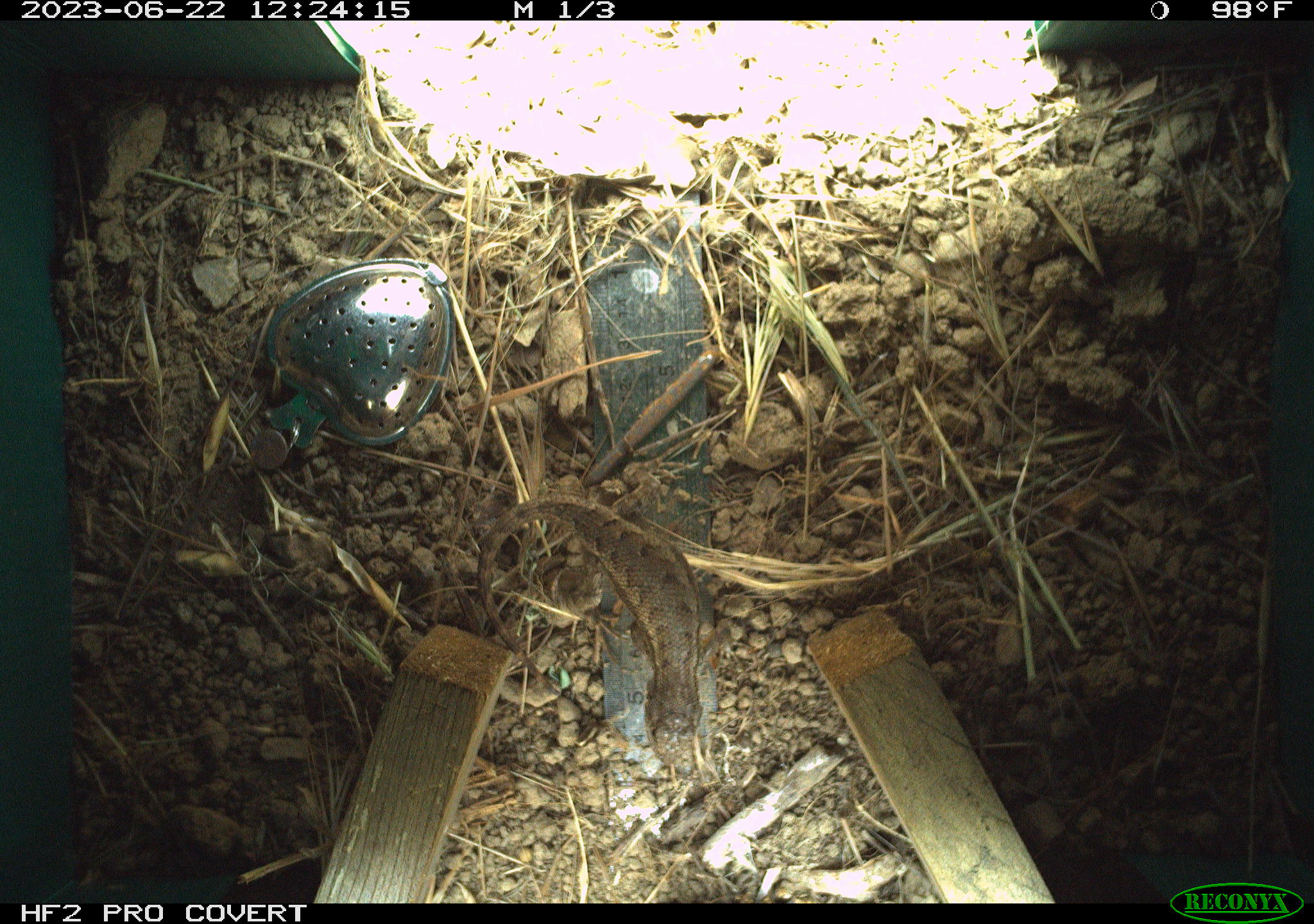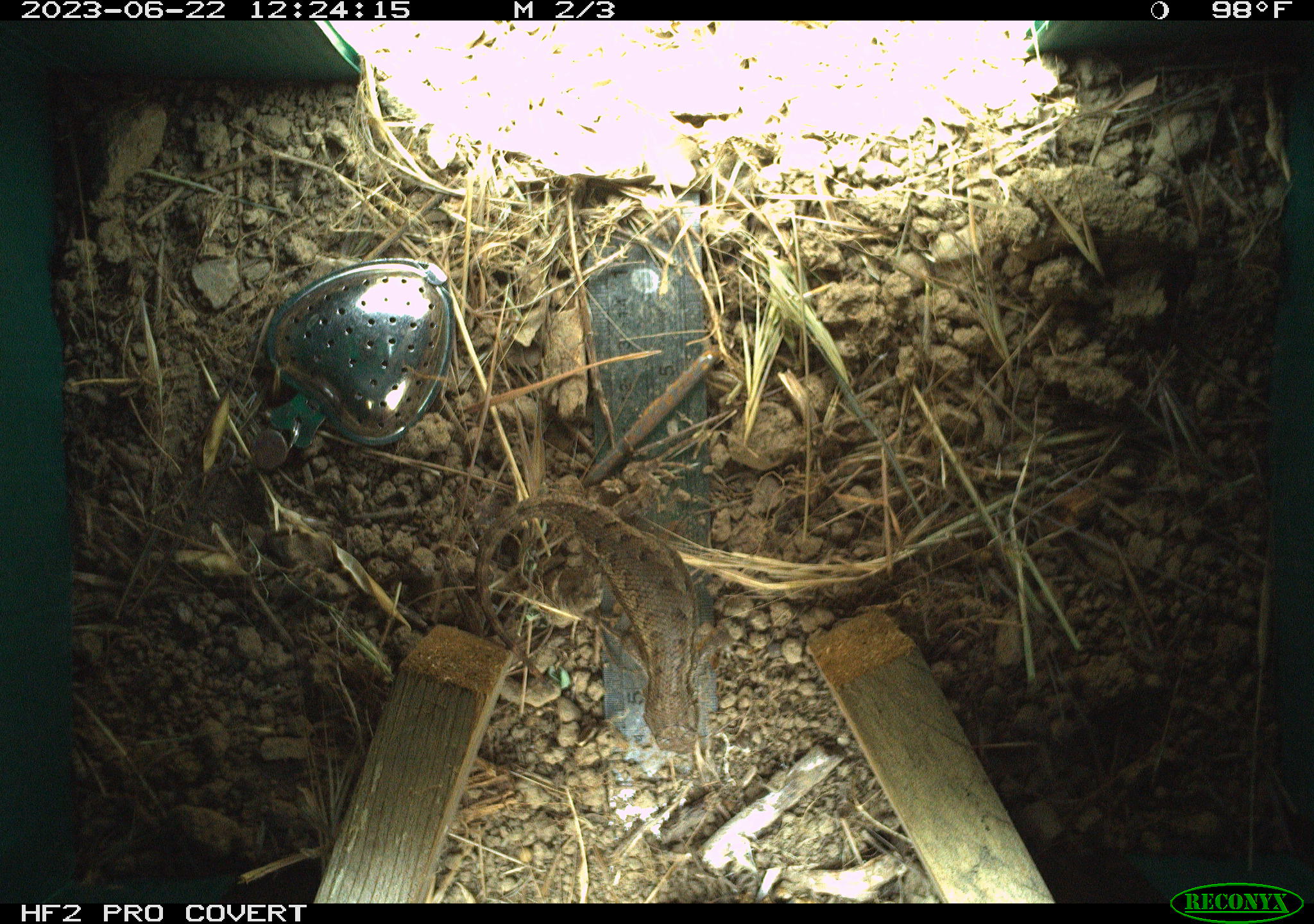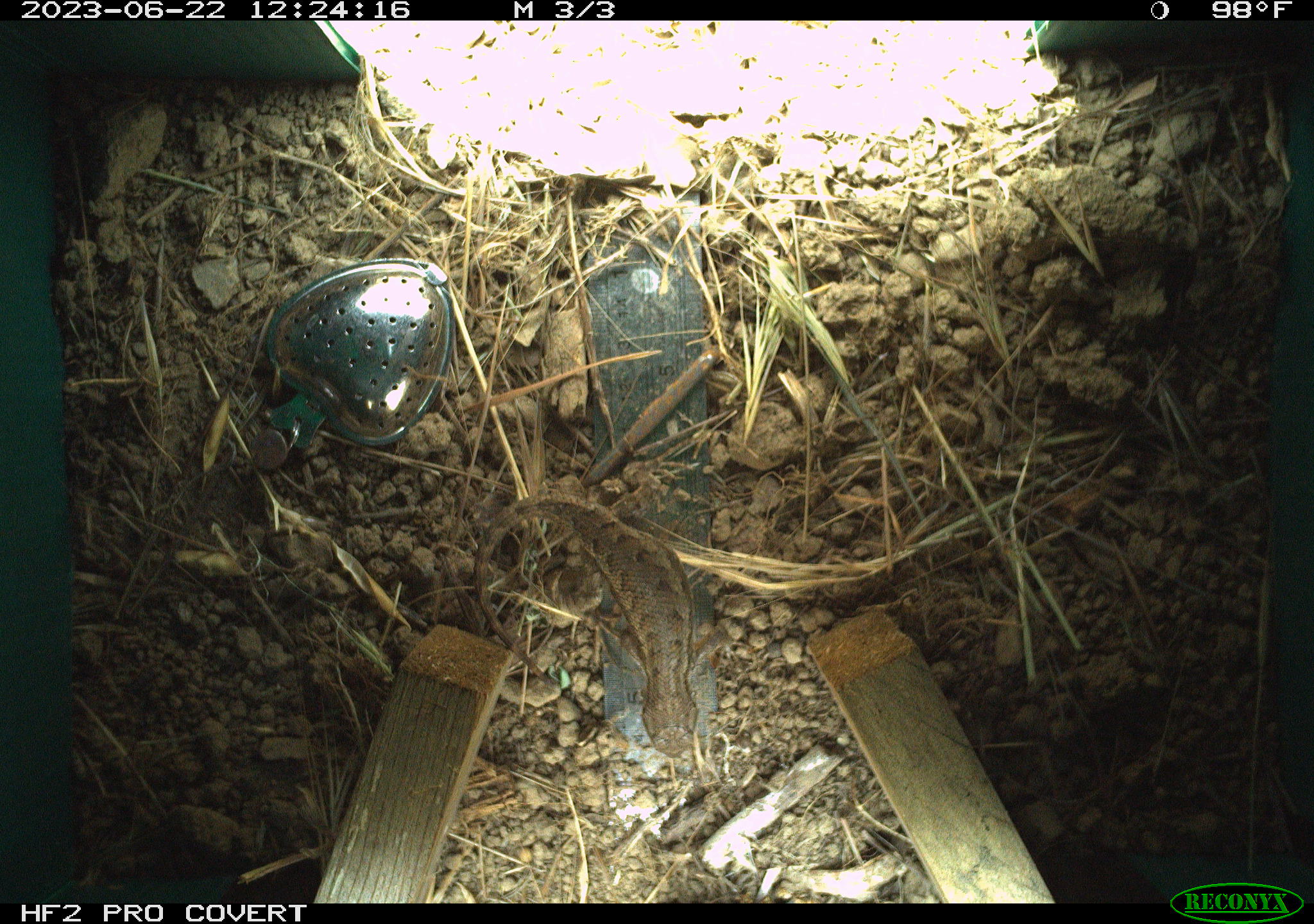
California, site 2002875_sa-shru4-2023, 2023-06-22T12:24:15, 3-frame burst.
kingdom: Animalia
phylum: Chordata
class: Reptilia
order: Squamata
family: Phrynosomatidae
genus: Sceloporus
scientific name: Sceloporus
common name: spiny lizards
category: sceloporus species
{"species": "sceloporus species (spiny lizards) (Sceloporus)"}